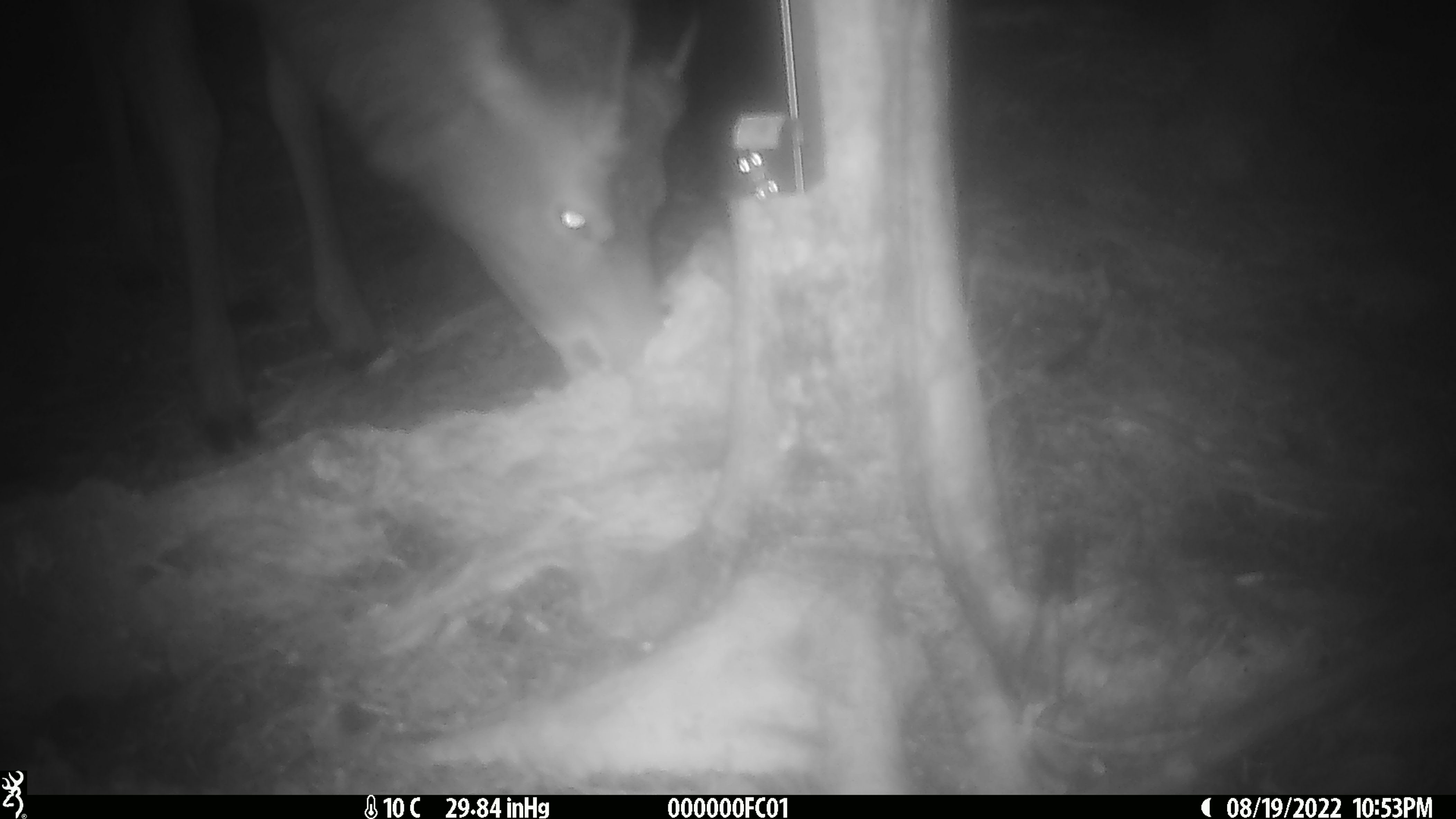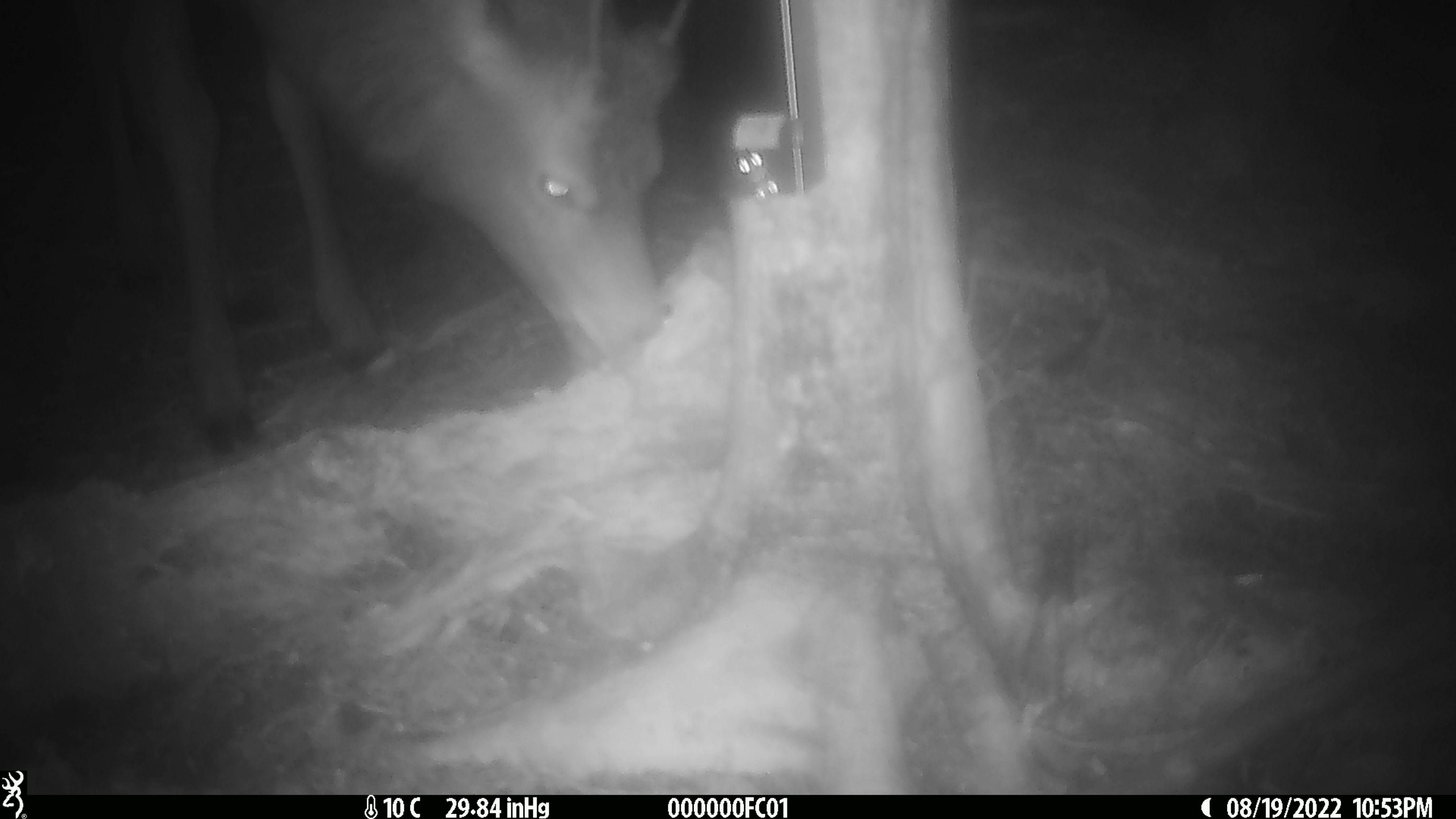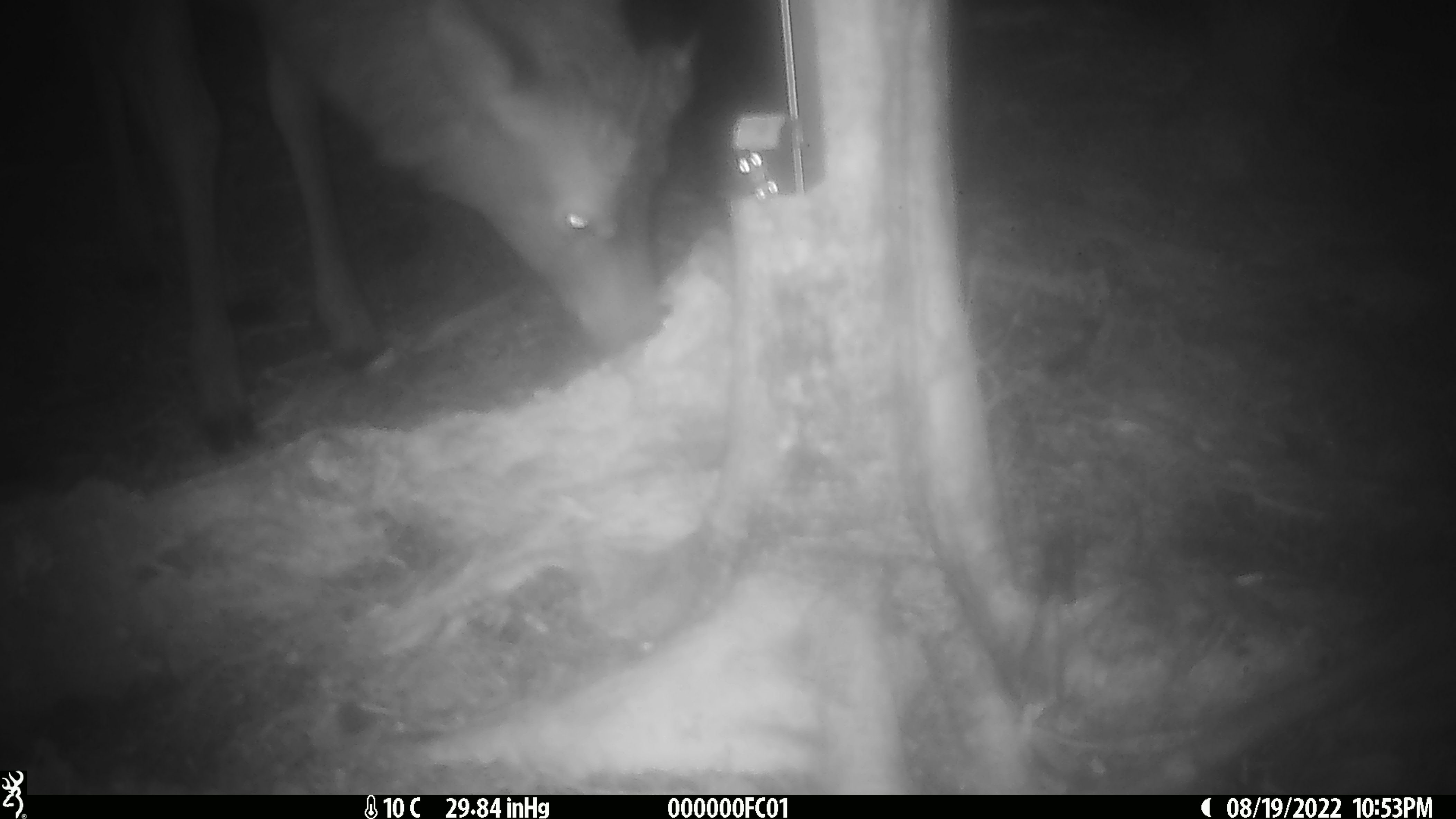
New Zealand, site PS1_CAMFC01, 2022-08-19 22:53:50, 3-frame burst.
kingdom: Animalia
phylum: Chordata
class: Mammalia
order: Artiodactyla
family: Cervidae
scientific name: Cervidae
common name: deer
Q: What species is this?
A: Deer (Cervidae).